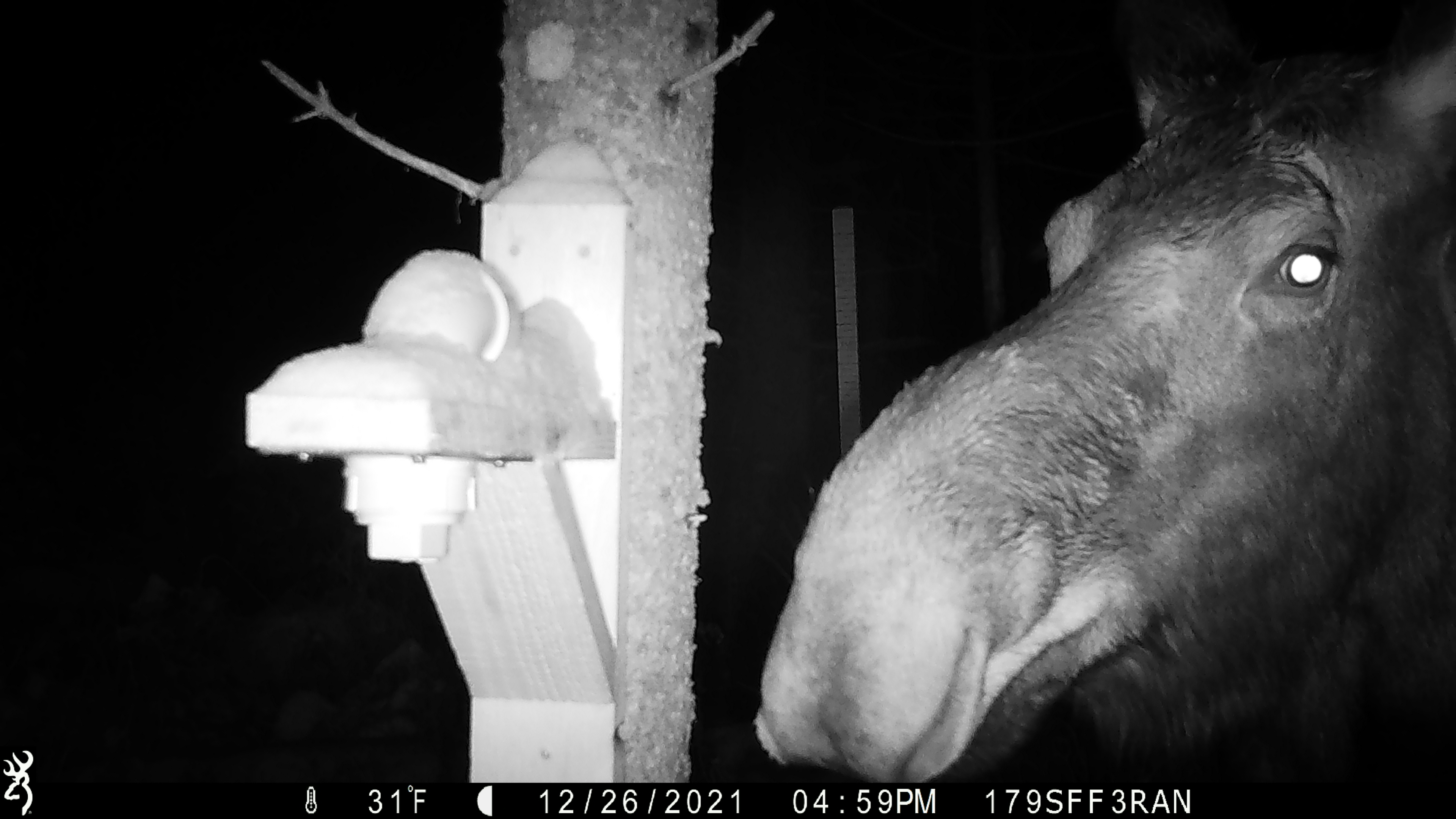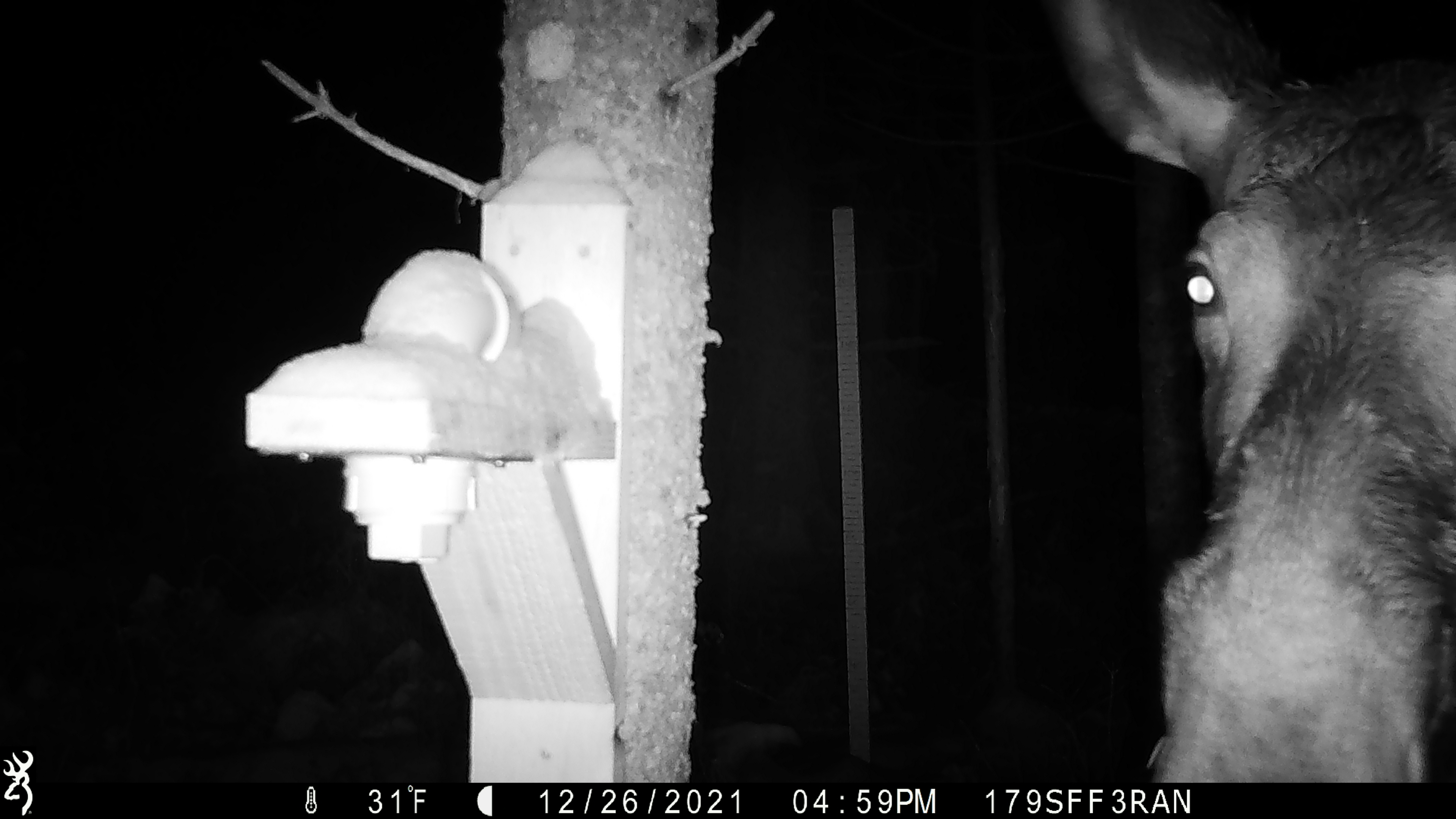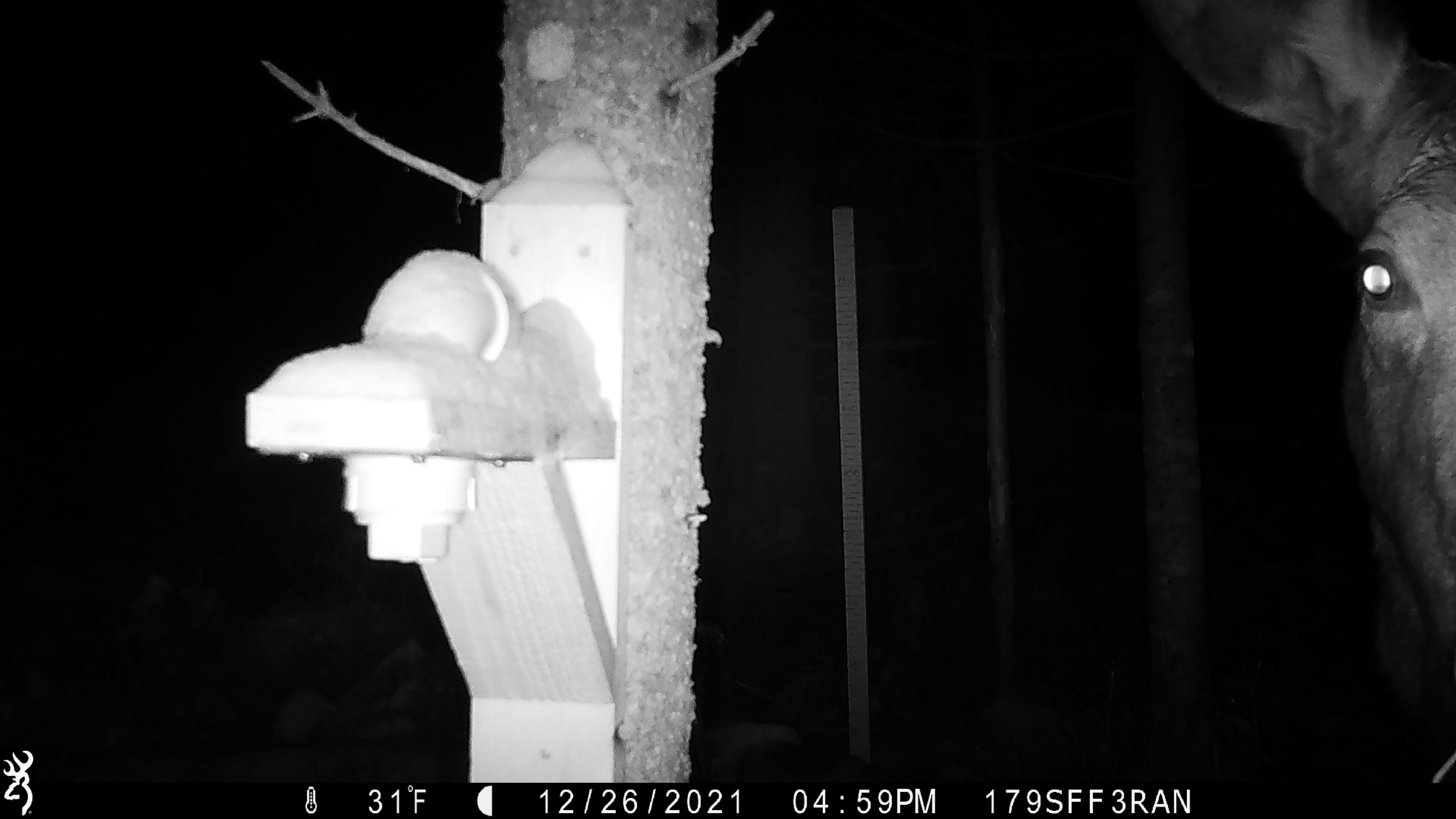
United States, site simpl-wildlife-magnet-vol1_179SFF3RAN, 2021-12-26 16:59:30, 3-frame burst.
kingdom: Animalia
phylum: Chordata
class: Mammalia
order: Artiodactyla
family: Cervidae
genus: Alces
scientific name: Alces alces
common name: moose